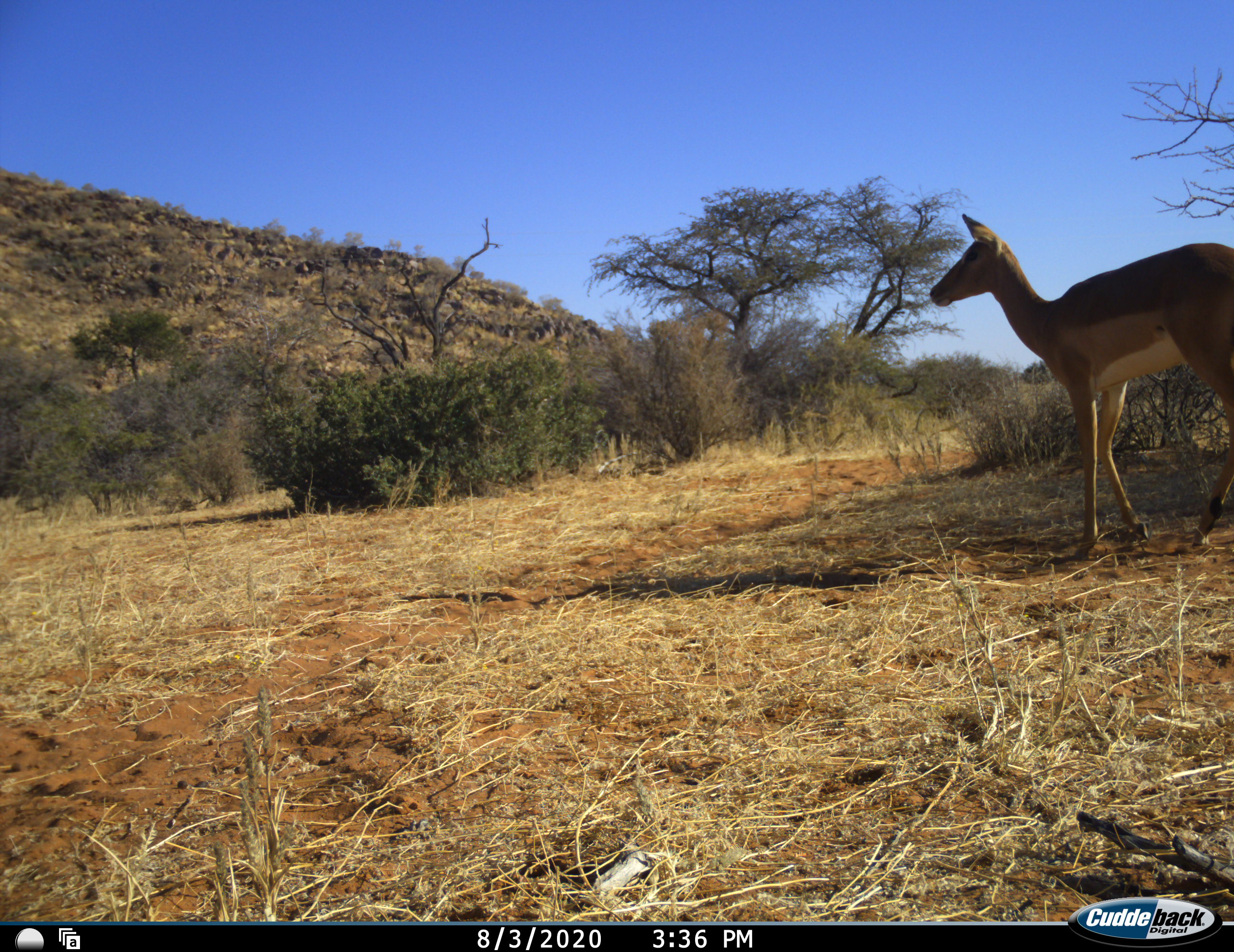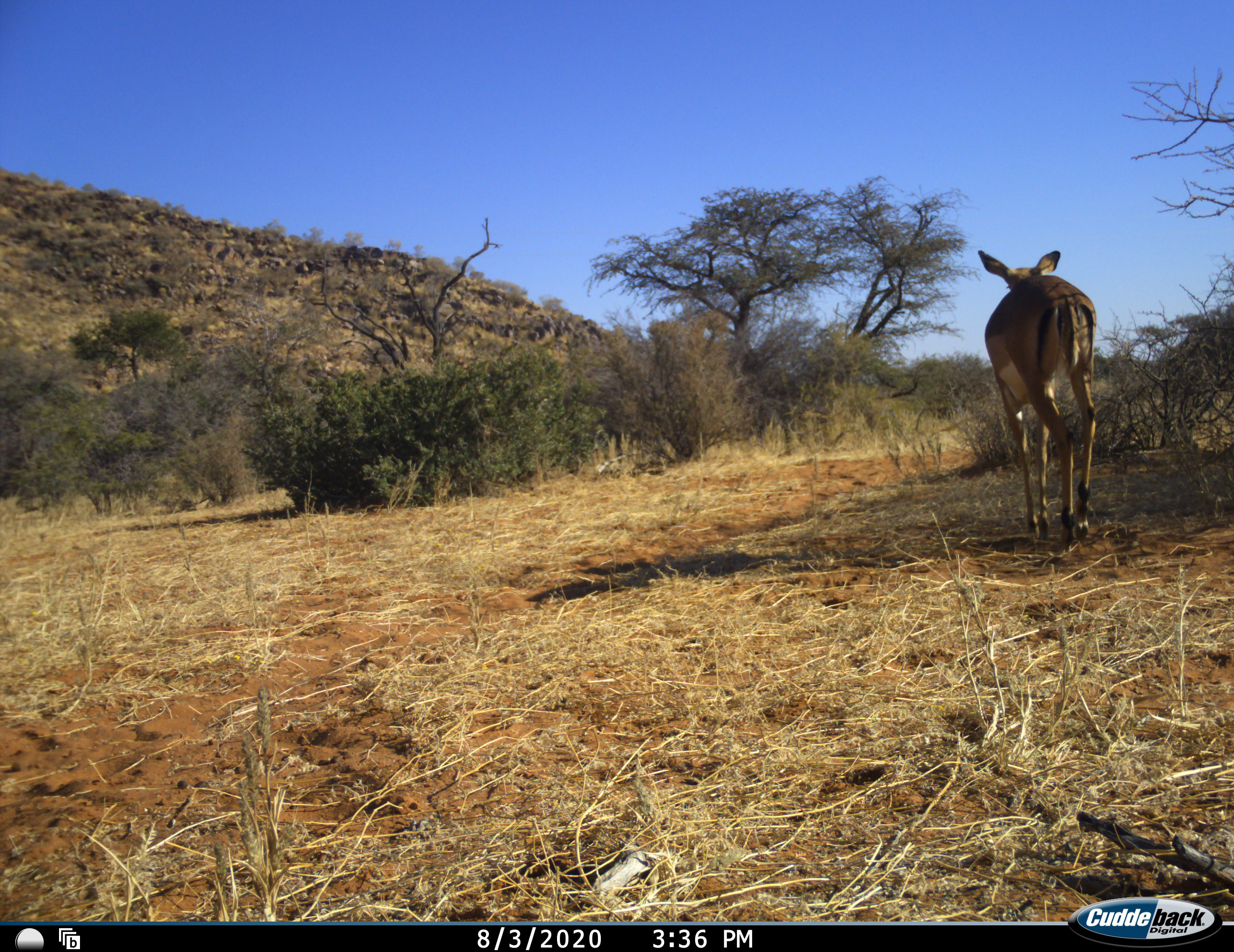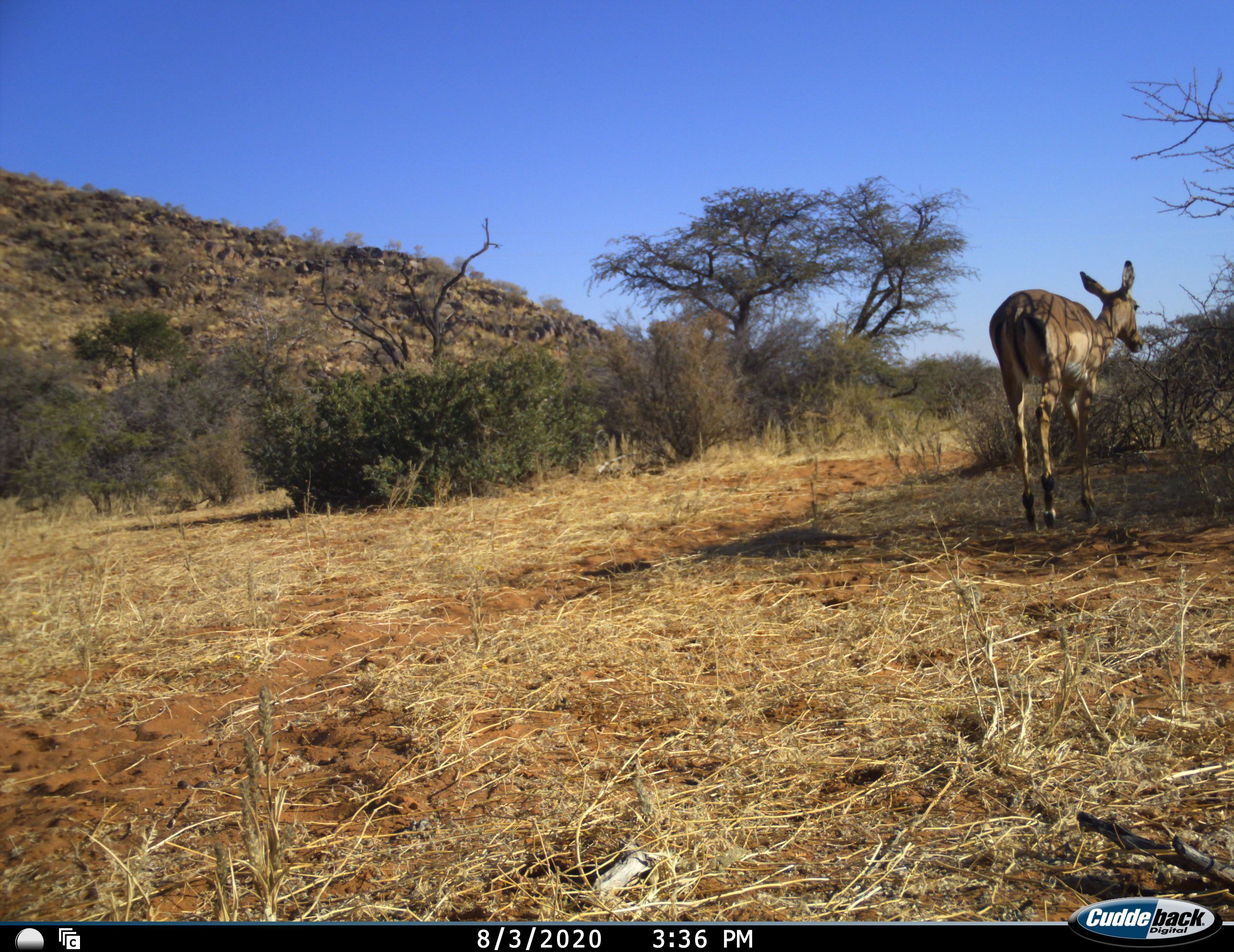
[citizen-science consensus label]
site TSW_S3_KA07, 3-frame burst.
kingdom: Animalia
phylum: Chordata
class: Mammalia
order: Artiodactyla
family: Bovidae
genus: Aepyceros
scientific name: Aepyceros melampus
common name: impala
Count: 1.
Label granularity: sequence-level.